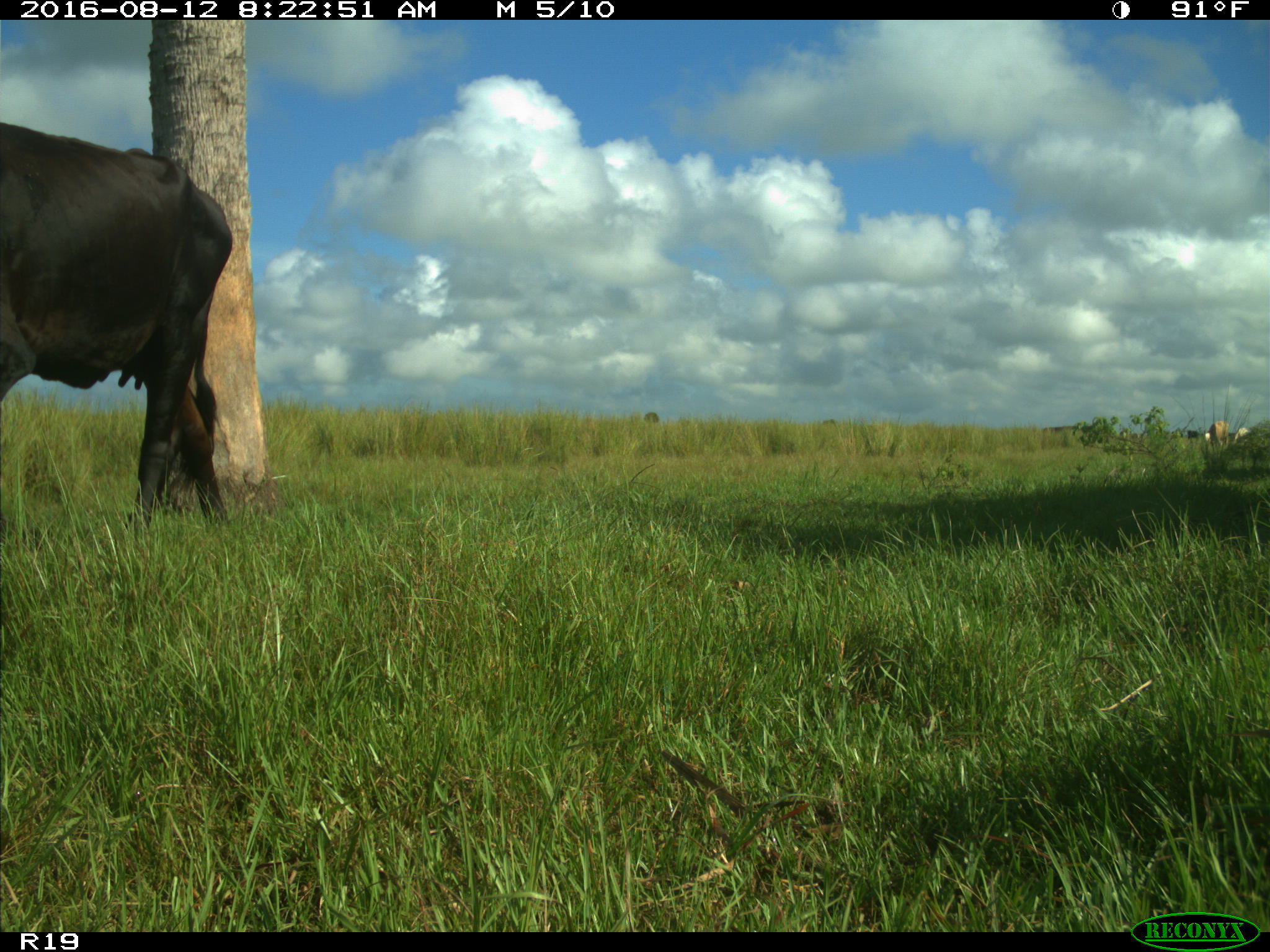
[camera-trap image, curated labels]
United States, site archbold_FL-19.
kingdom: Animalia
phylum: Chordata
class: Mammalia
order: Artiodactyla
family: Bovidae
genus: Bos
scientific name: Bos taurus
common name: domestic cow